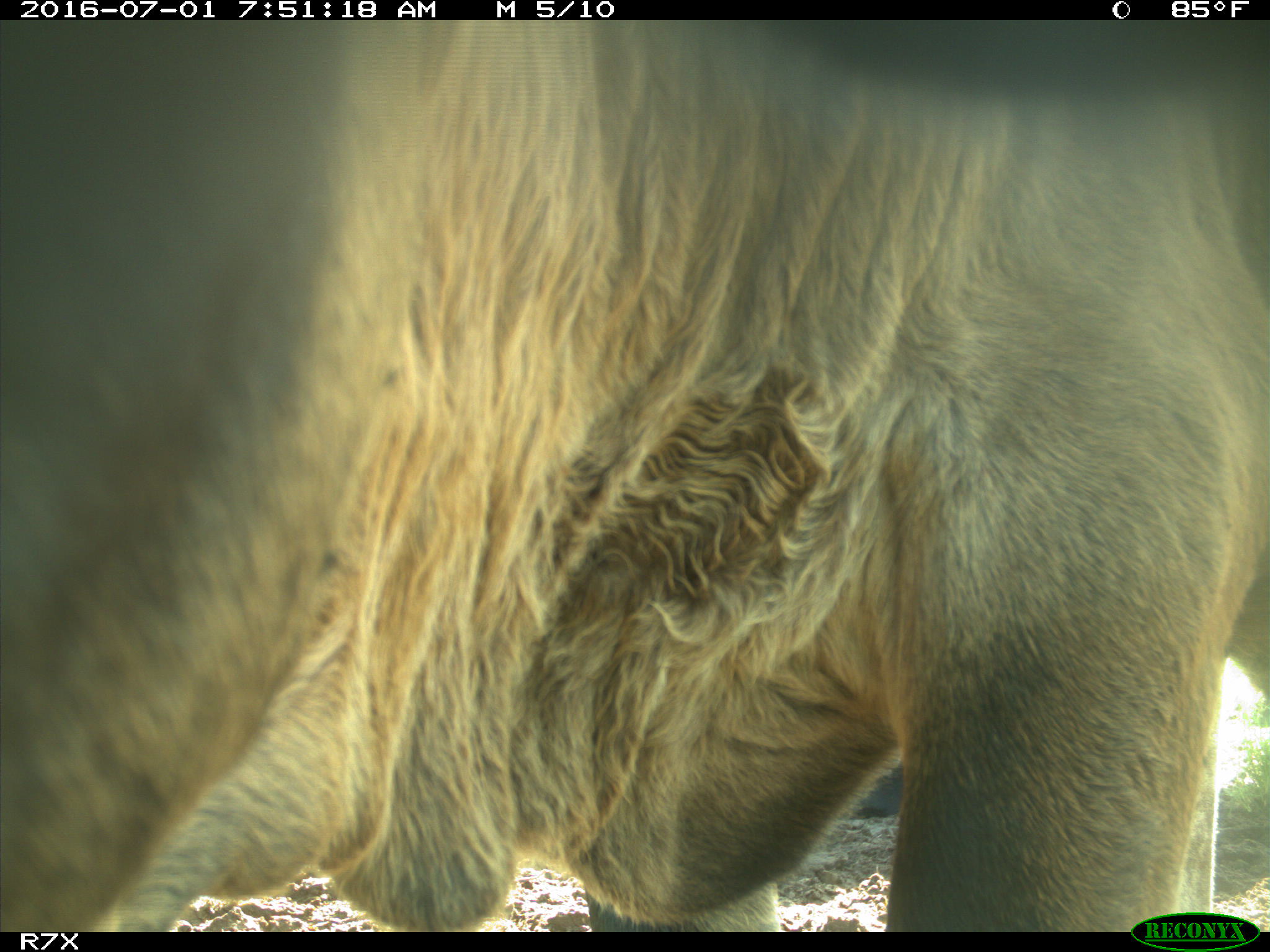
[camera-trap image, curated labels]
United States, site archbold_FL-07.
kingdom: Animalia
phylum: Chordata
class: Mammalia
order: Artiodactyla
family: Bovidae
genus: Bos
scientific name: Bos taurus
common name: domestic cow